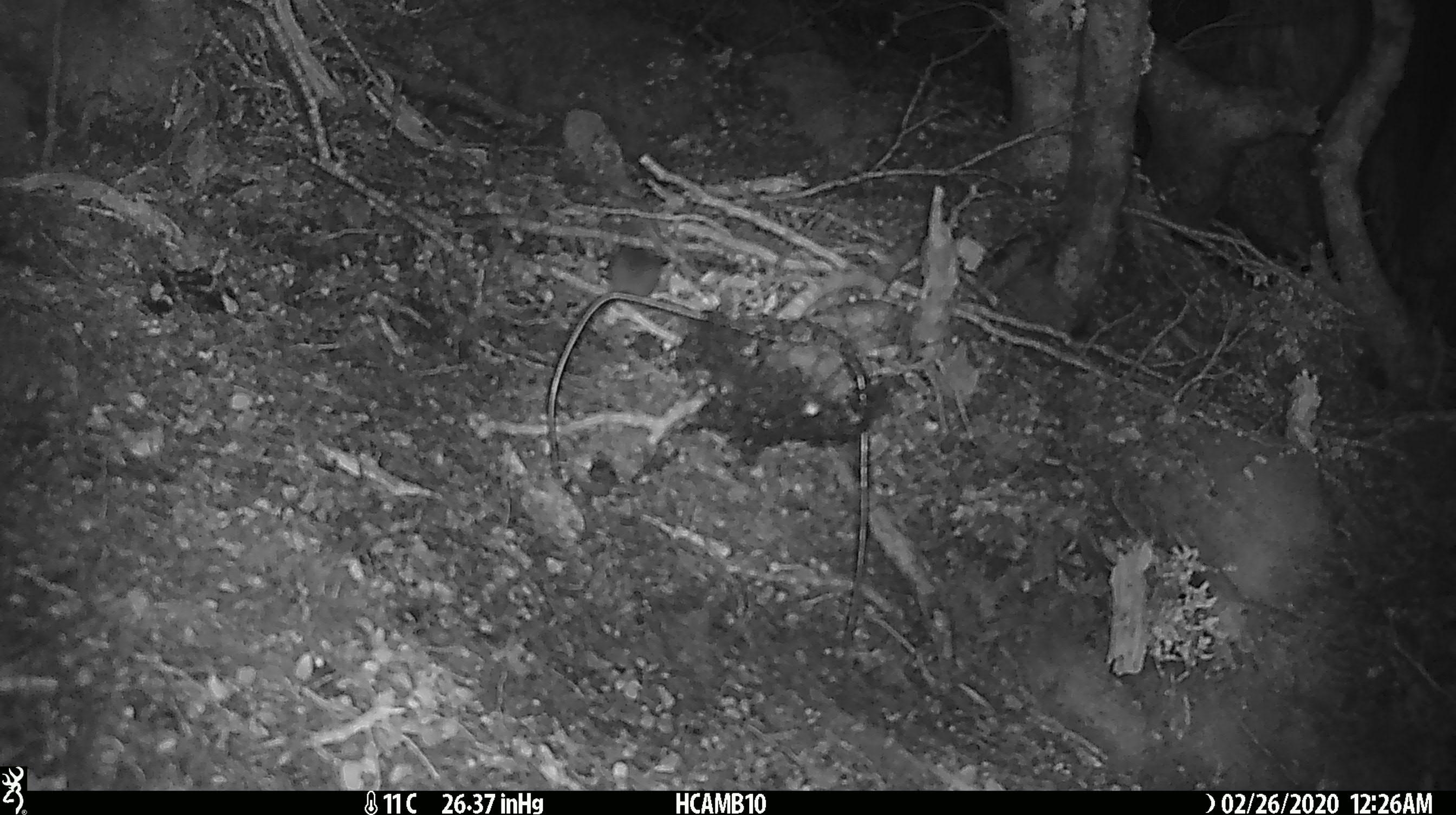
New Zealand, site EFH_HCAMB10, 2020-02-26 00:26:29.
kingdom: Animalia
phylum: Chordata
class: Mammalia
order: Rodentia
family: Muridae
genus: Mus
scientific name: Mus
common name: mouse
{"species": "mouse (Mus)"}